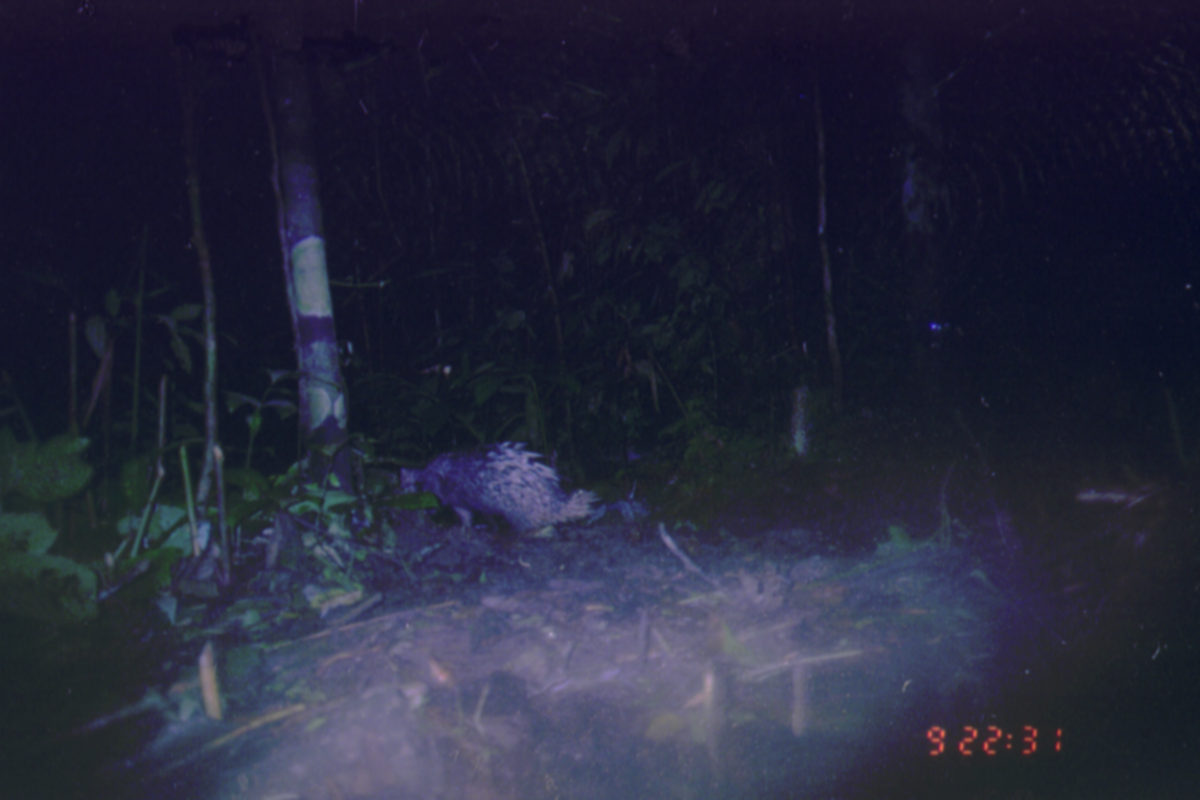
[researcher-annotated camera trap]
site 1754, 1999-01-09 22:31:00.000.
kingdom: Animalia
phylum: Chordata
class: Mammalia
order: Rodentia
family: Hystricidae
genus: Hystrix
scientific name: Hystrix brachyura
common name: east asian porcupine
Hystrix brachyura (east asian porcupine), count 1.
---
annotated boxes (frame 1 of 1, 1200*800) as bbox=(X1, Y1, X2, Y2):
hystrix brachyura: bbox=(395, 438, 601, 554)